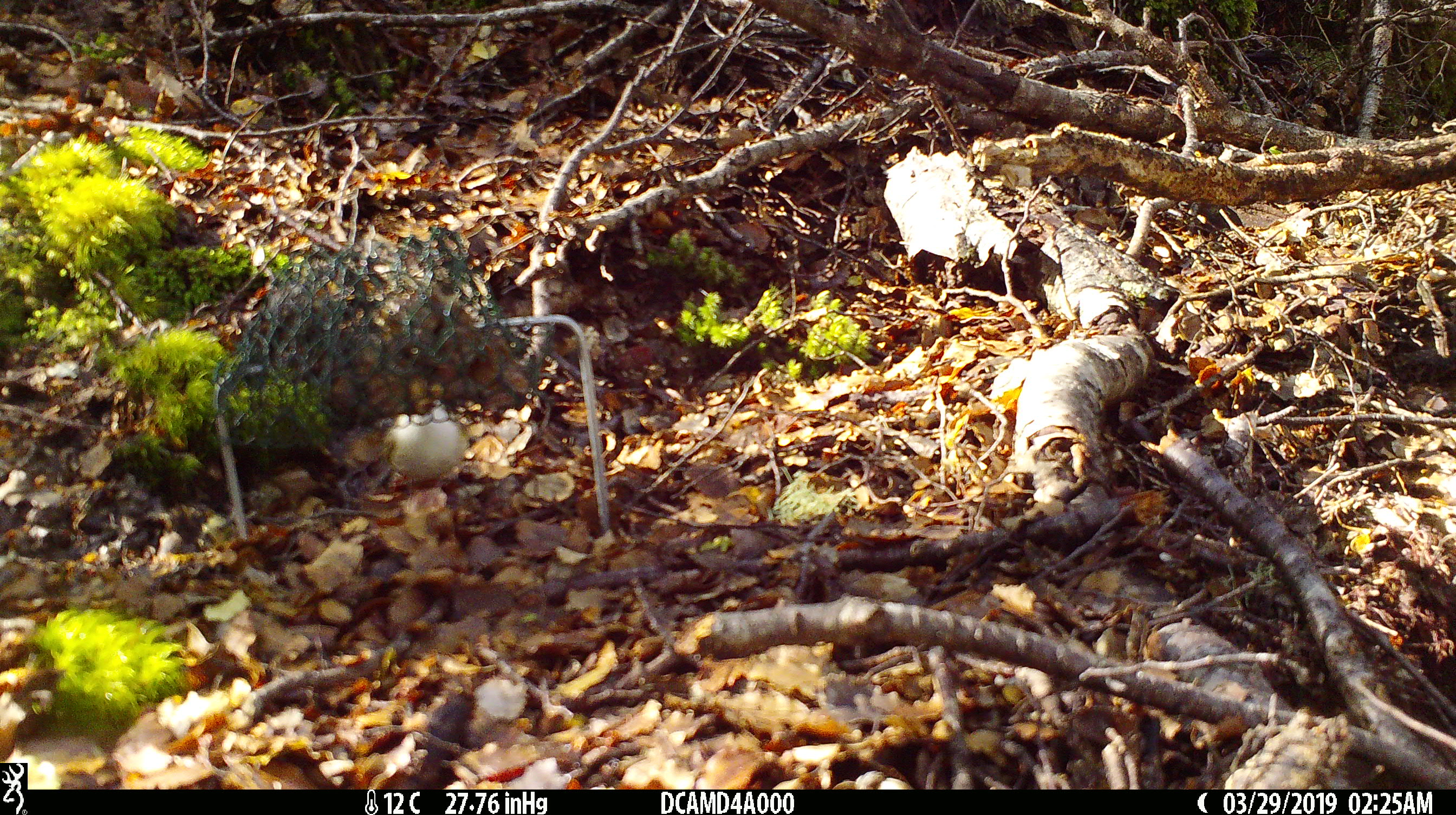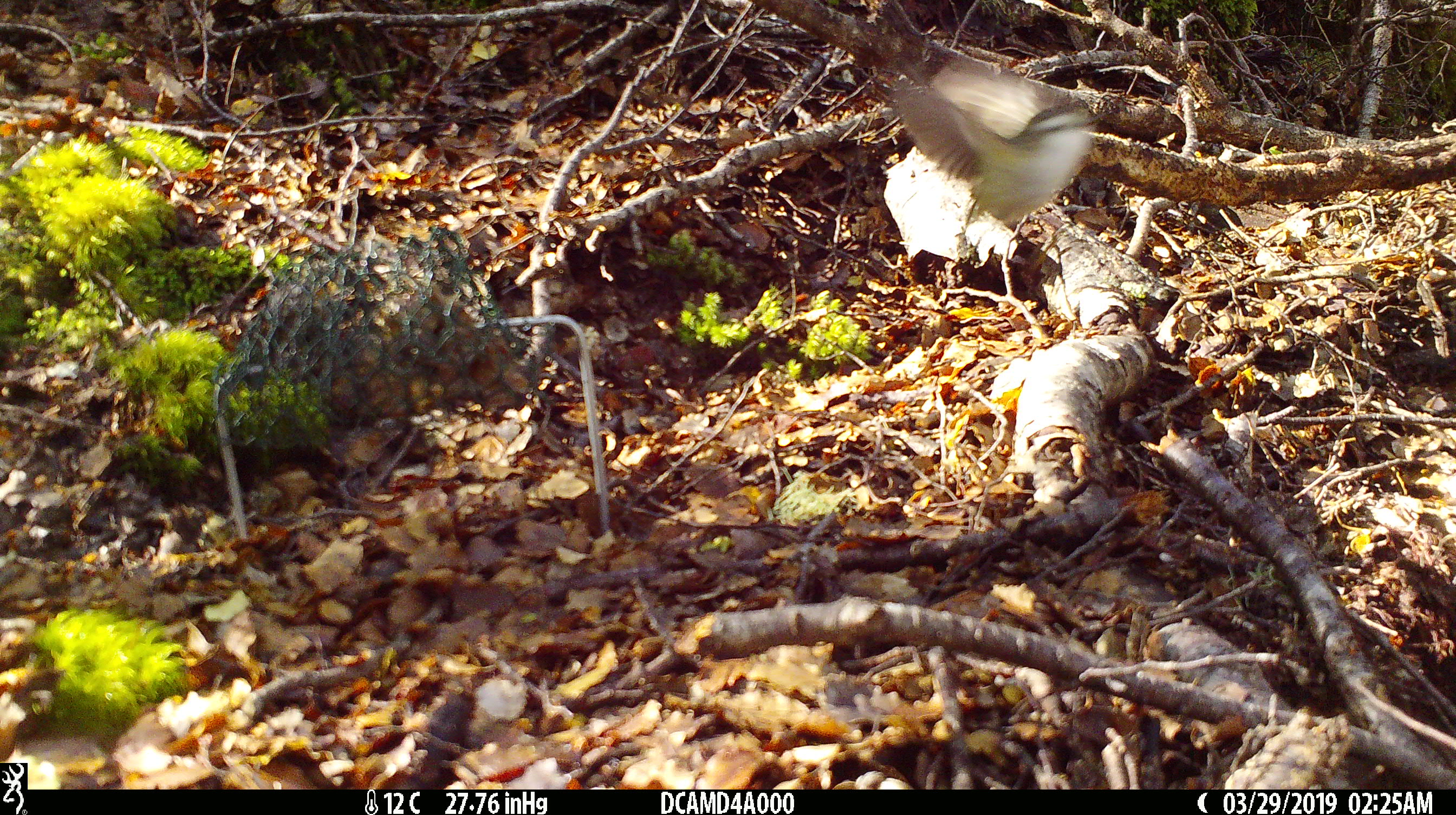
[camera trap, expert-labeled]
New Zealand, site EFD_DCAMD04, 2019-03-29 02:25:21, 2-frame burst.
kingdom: Animalia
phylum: Chordata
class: Aves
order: Passeriformes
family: Acanthisittidae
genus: Acanthisitta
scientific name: Acanthisitta chloris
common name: rifleman